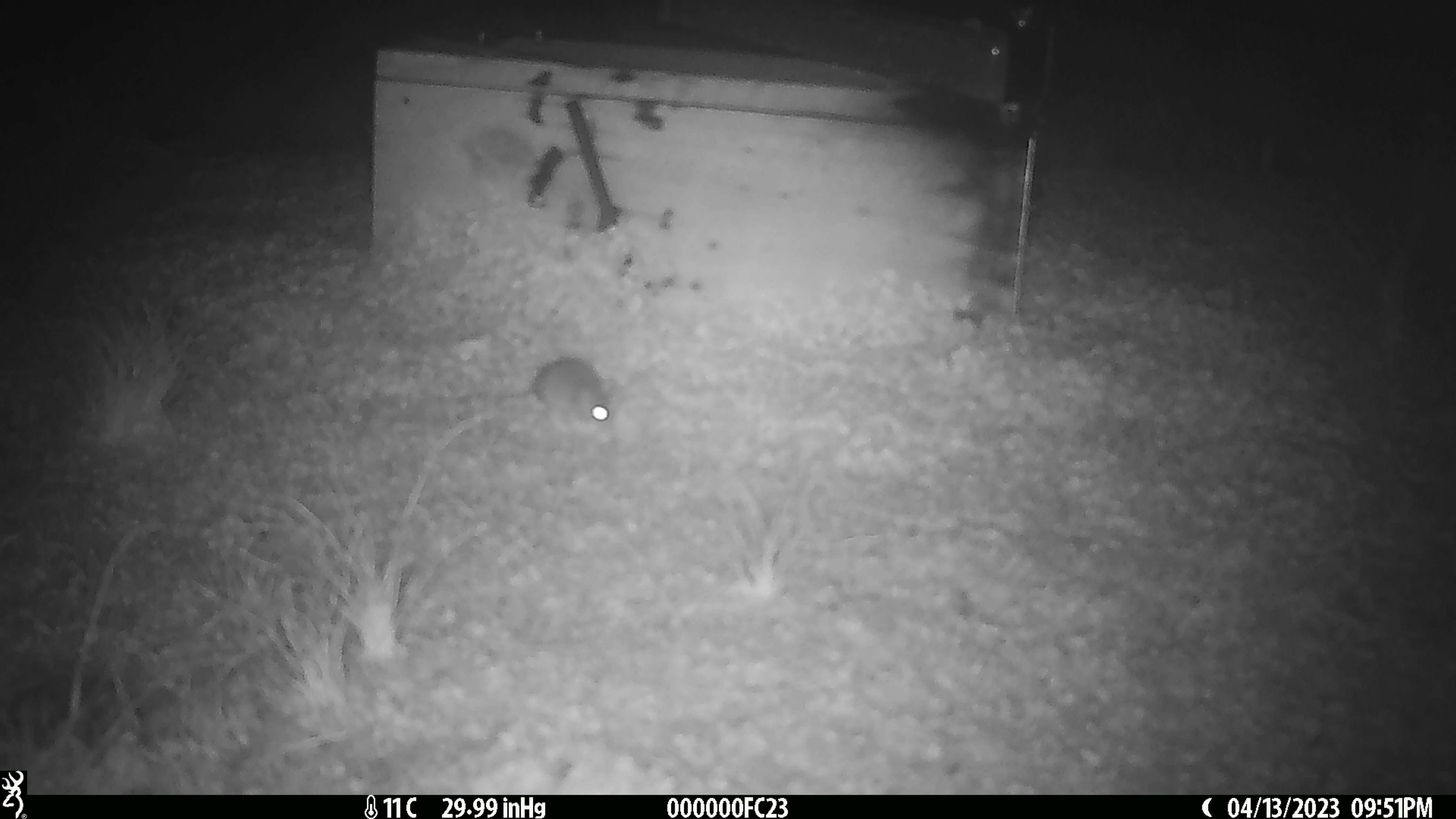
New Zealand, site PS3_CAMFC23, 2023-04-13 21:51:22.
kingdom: Animalia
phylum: Chordata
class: Mammalia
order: Rodentia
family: Muridae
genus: Mus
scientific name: Mus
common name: mouse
Mouse (Mus).